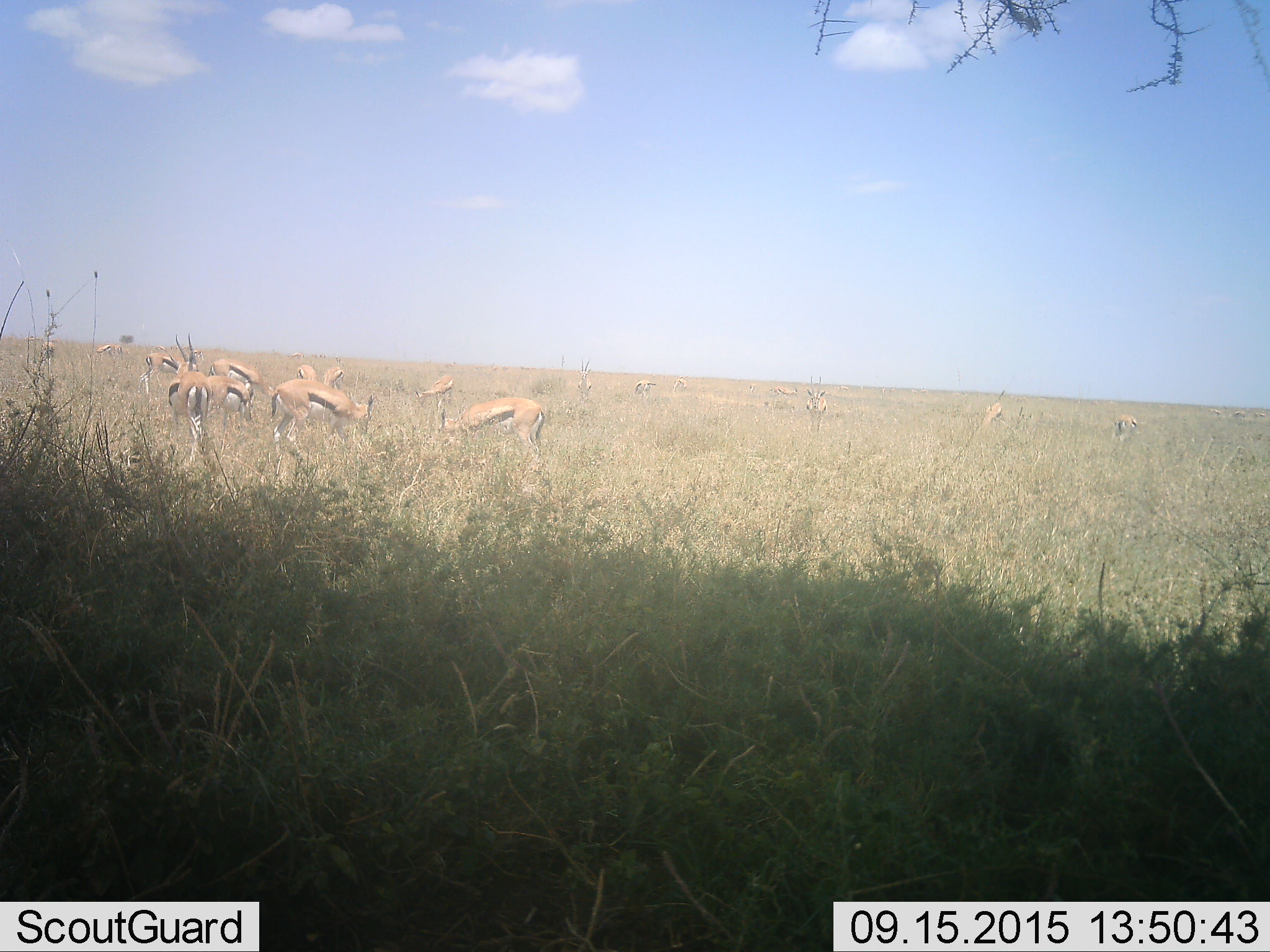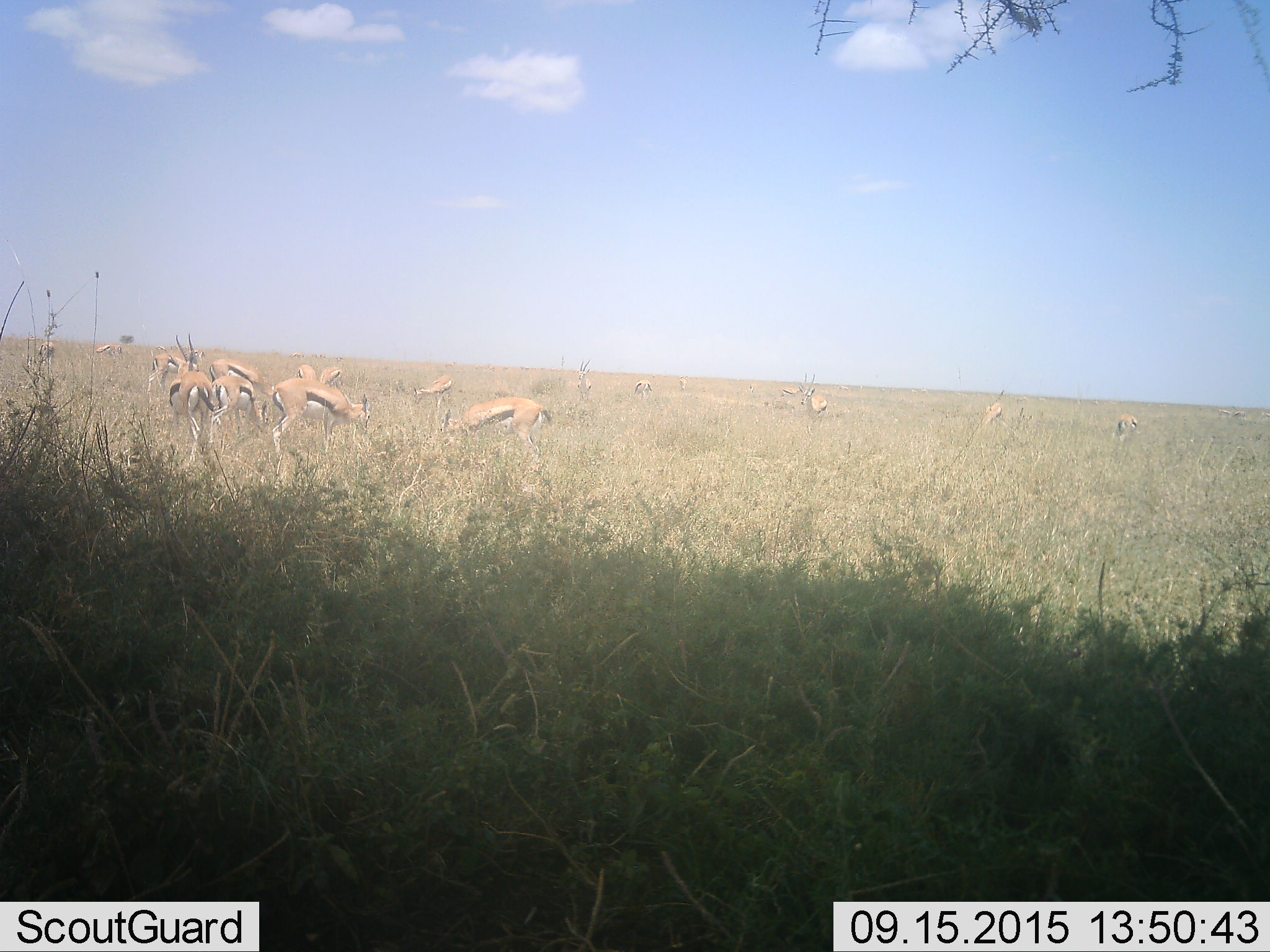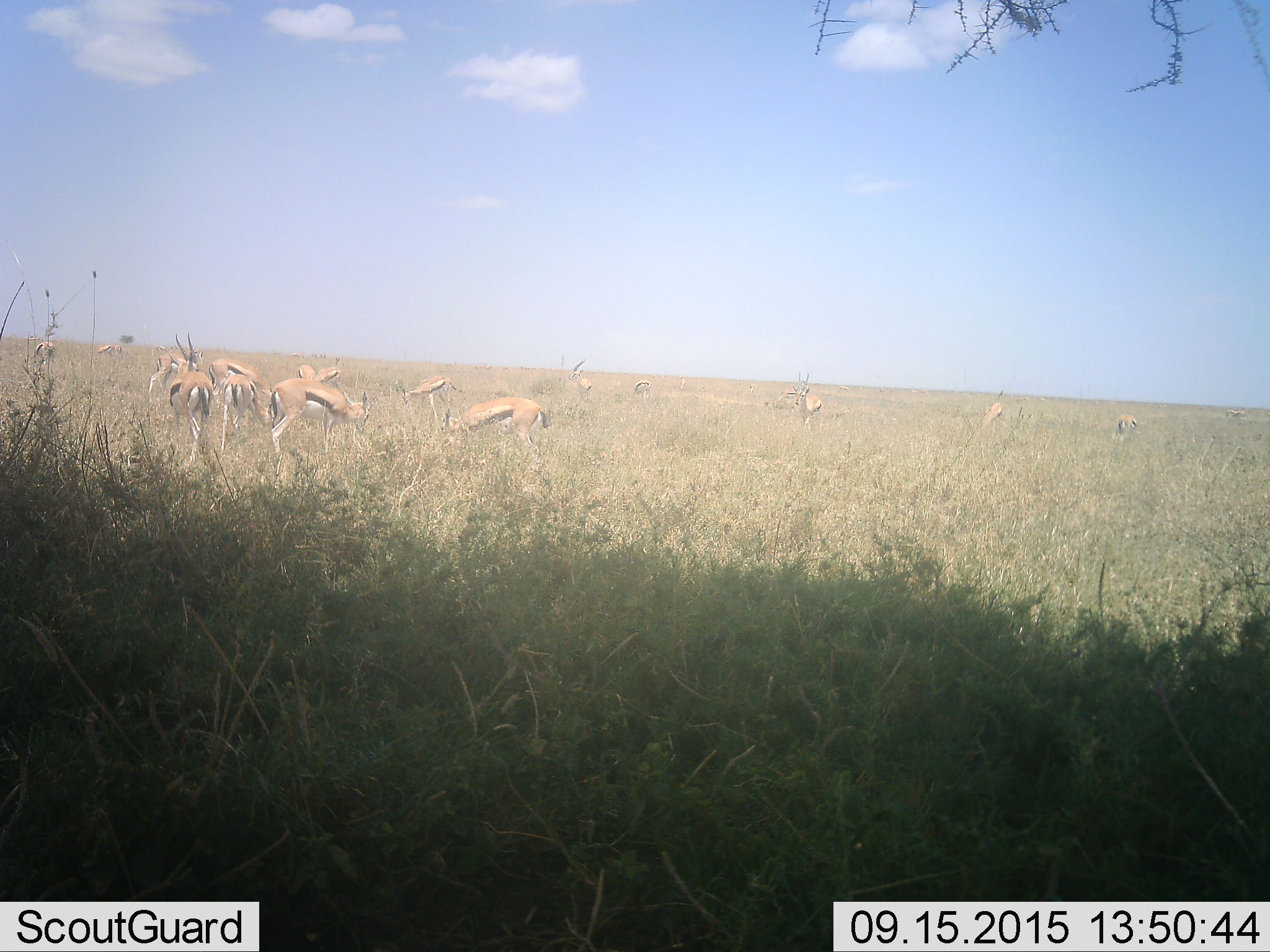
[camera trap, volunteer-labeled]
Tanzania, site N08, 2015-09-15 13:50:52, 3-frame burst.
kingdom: Animalia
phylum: Chordata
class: Mammalia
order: Artiodactyla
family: Bovidae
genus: Eudorcas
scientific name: Eudorcas thomsonii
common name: thomson's gazelle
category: gazellethomsons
Gazellethomsons (thomson's gazelle) (Eudorcas thomsonii), count 11-50. Behavior (volunteer vote fractions): standing 88%, resting 12%, moving 38%, interacting 12%. Young present (vote fraction): 12%. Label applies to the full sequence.